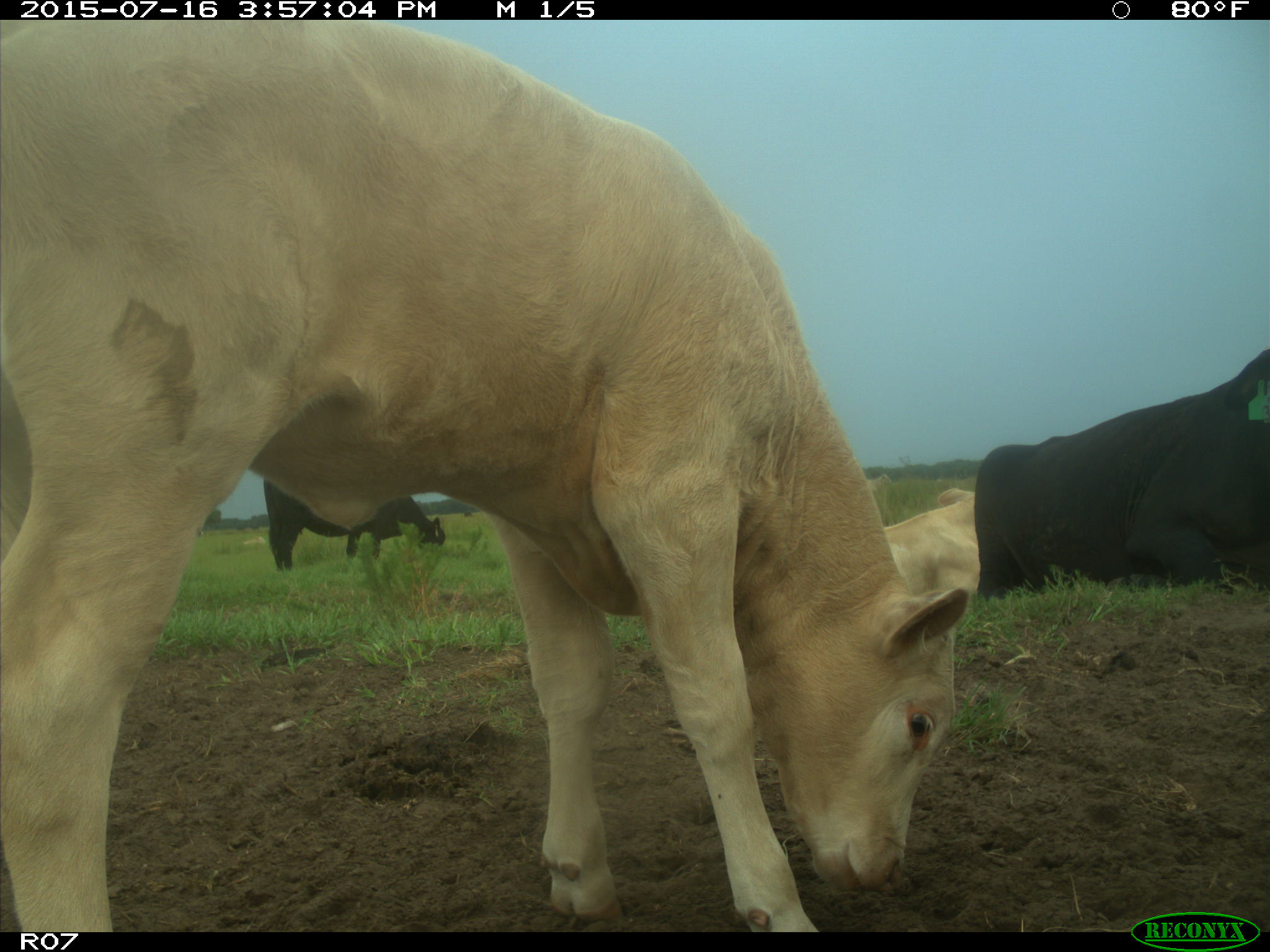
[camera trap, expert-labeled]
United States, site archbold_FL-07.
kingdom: Animalia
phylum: Chordata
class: Mammalia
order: Artiodactyla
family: Bovidae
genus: Bos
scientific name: Bos taurus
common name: domestic cow